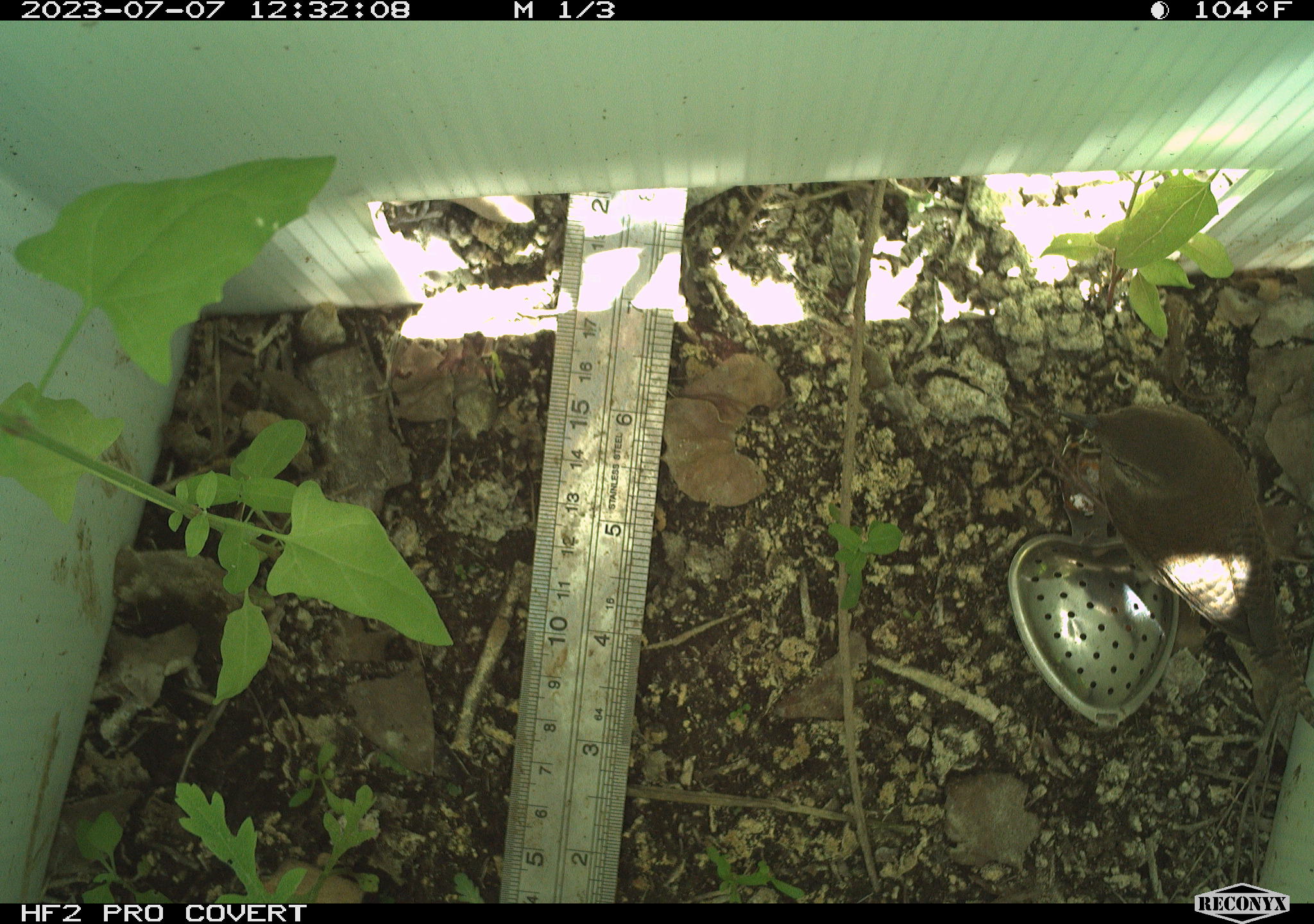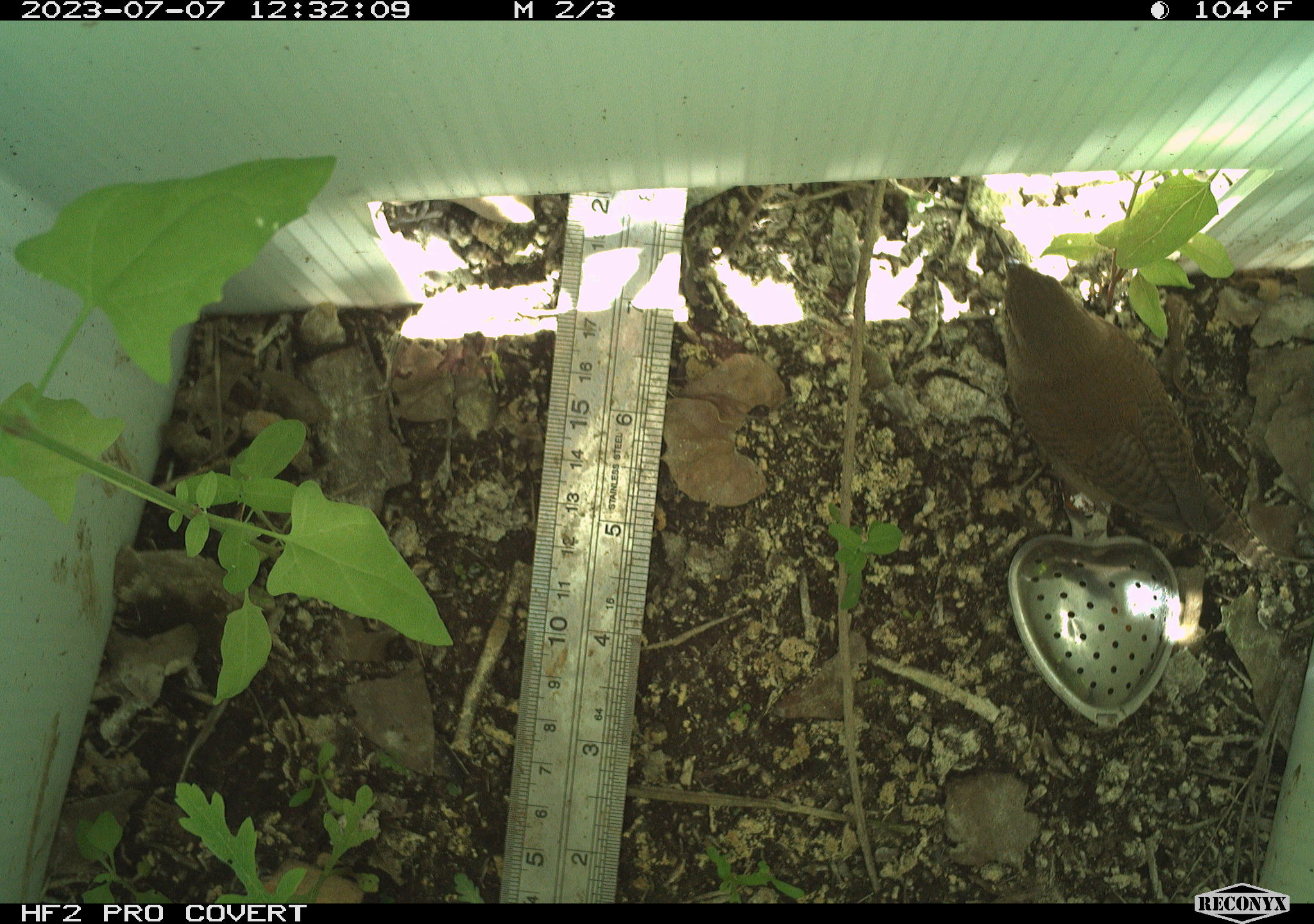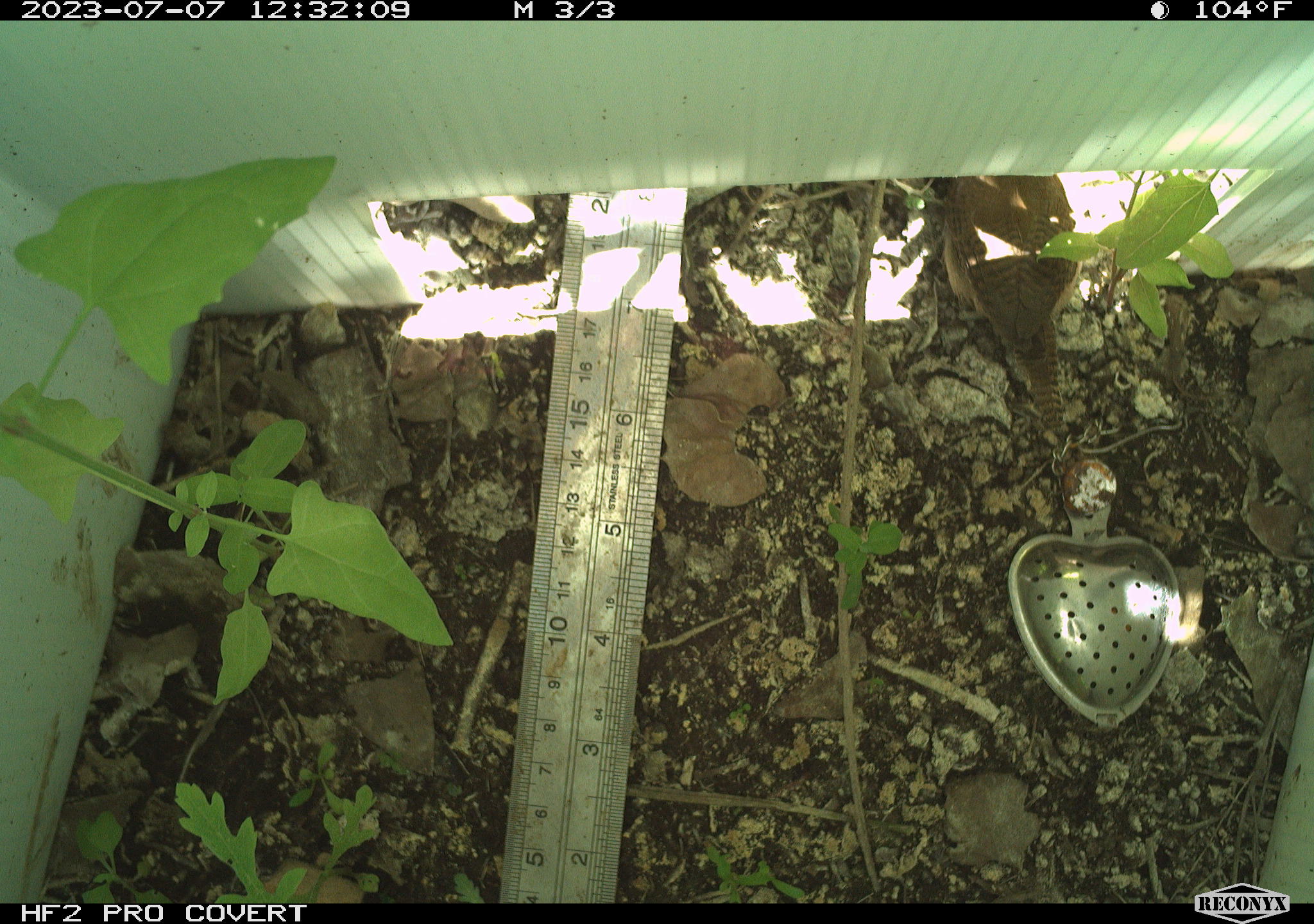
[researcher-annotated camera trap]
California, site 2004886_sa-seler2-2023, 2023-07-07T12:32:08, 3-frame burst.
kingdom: Animalia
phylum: Chordata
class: Aves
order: Passeriformes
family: Troglodytidae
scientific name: Troglodytidae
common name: wren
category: troglodytidae family